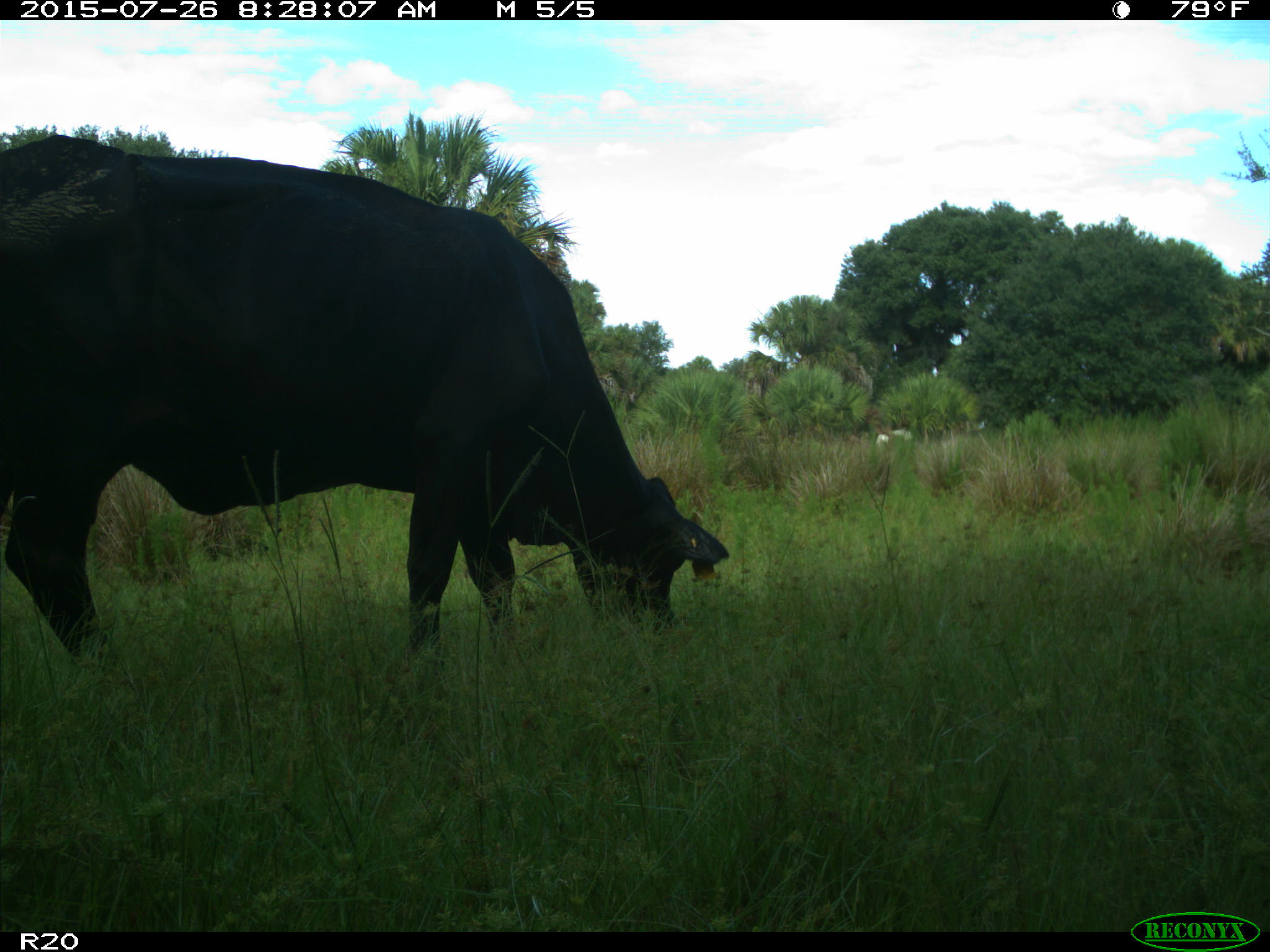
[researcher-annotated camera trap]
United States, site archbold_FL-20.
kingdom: Animalia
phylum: Chordata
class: Mammalia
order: Artiodactyla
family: Bovidae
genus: Bos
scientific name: Bos taurus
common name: domestic cow